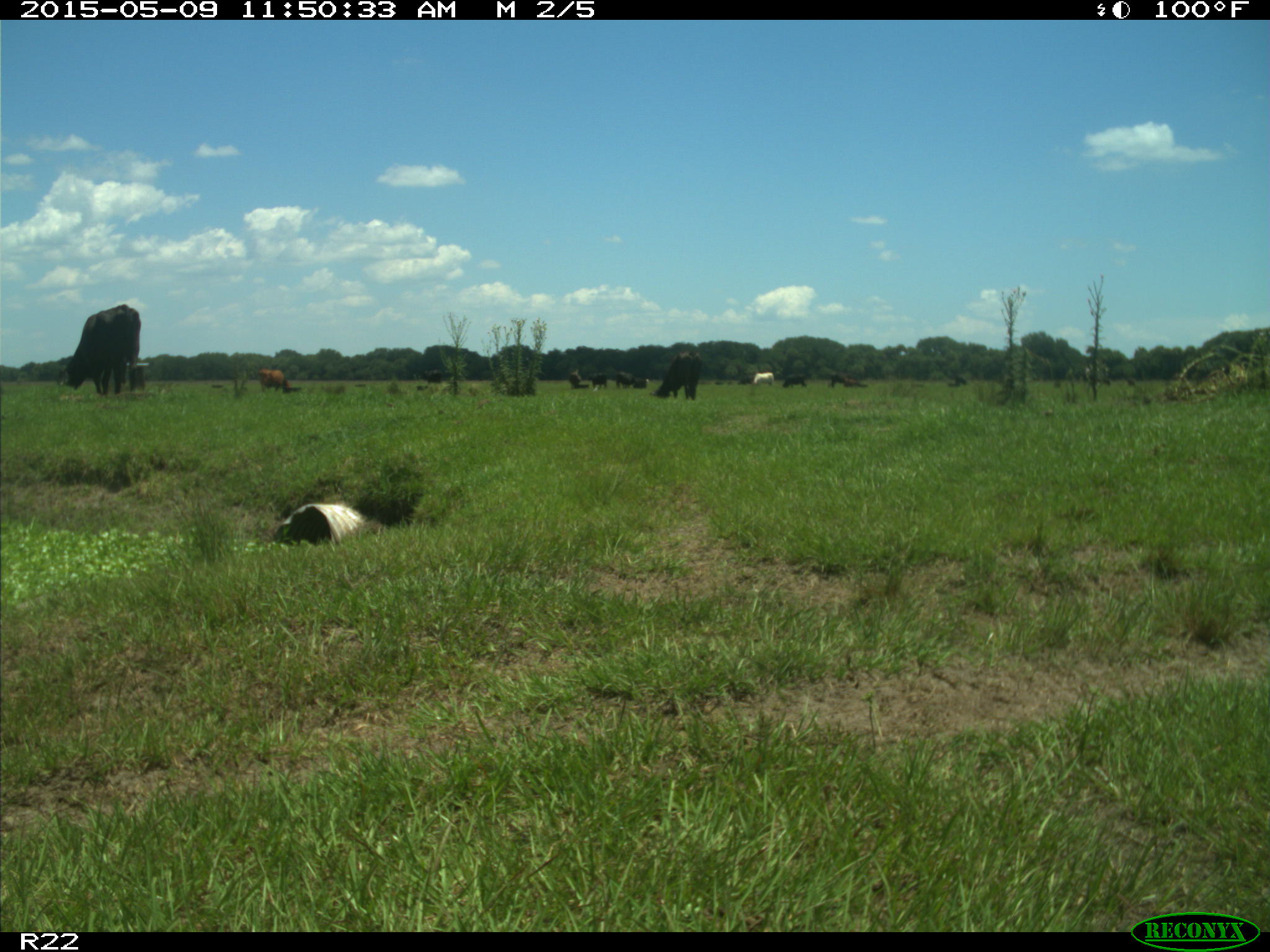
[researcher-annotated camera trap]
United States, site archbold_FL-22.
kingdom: Animalia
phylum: Chordata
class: Mammalia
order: Artiodactyla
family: Bovidae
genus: Bos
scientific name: Bos taurus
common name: domestic cow